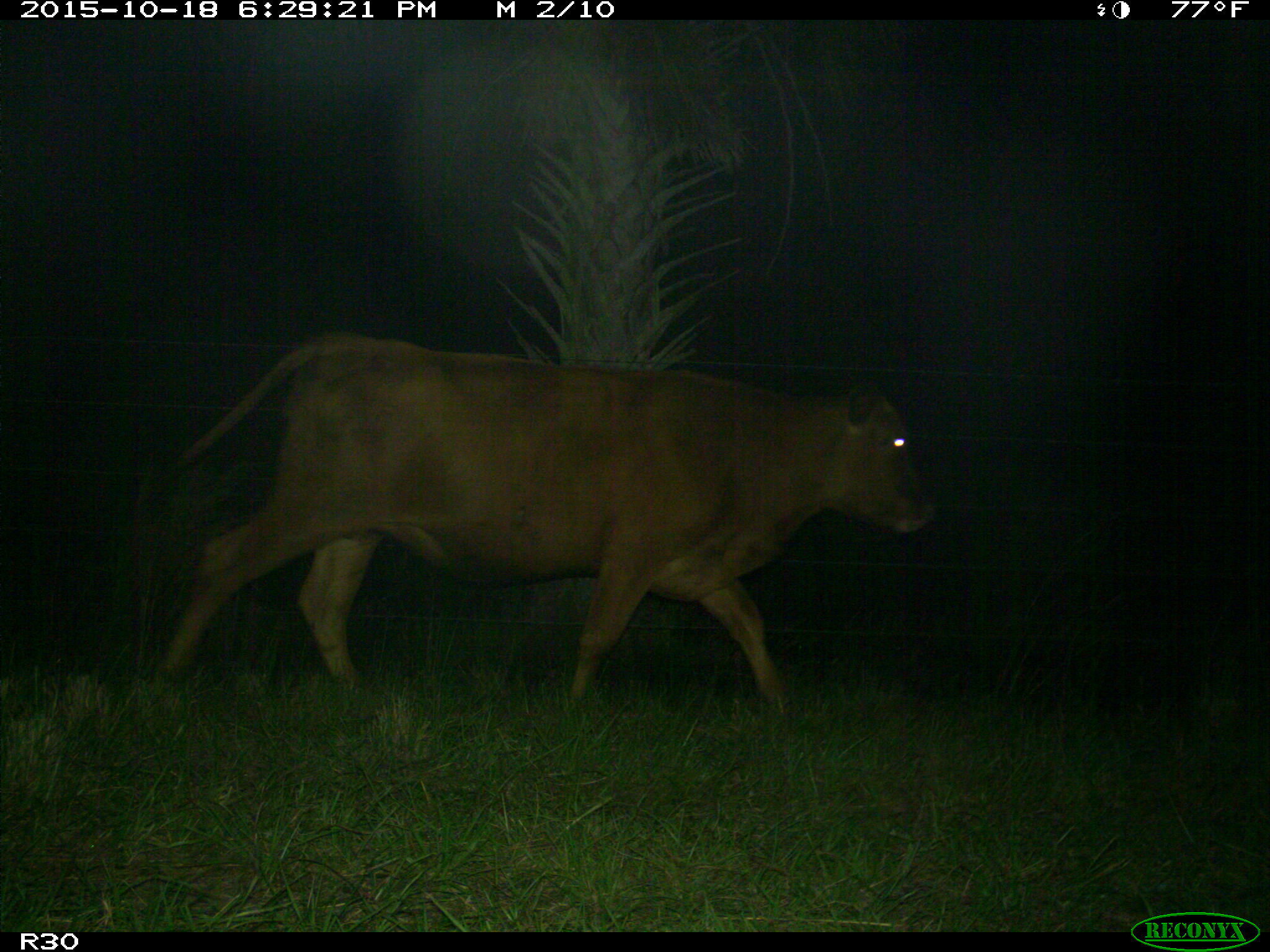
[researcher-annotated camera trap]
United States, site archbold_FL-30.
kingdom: Animalia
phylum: Chordata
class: Mammalia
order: Artiodactyla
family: Bovidae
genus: Bos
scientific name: Bos taurus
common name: domestic cow